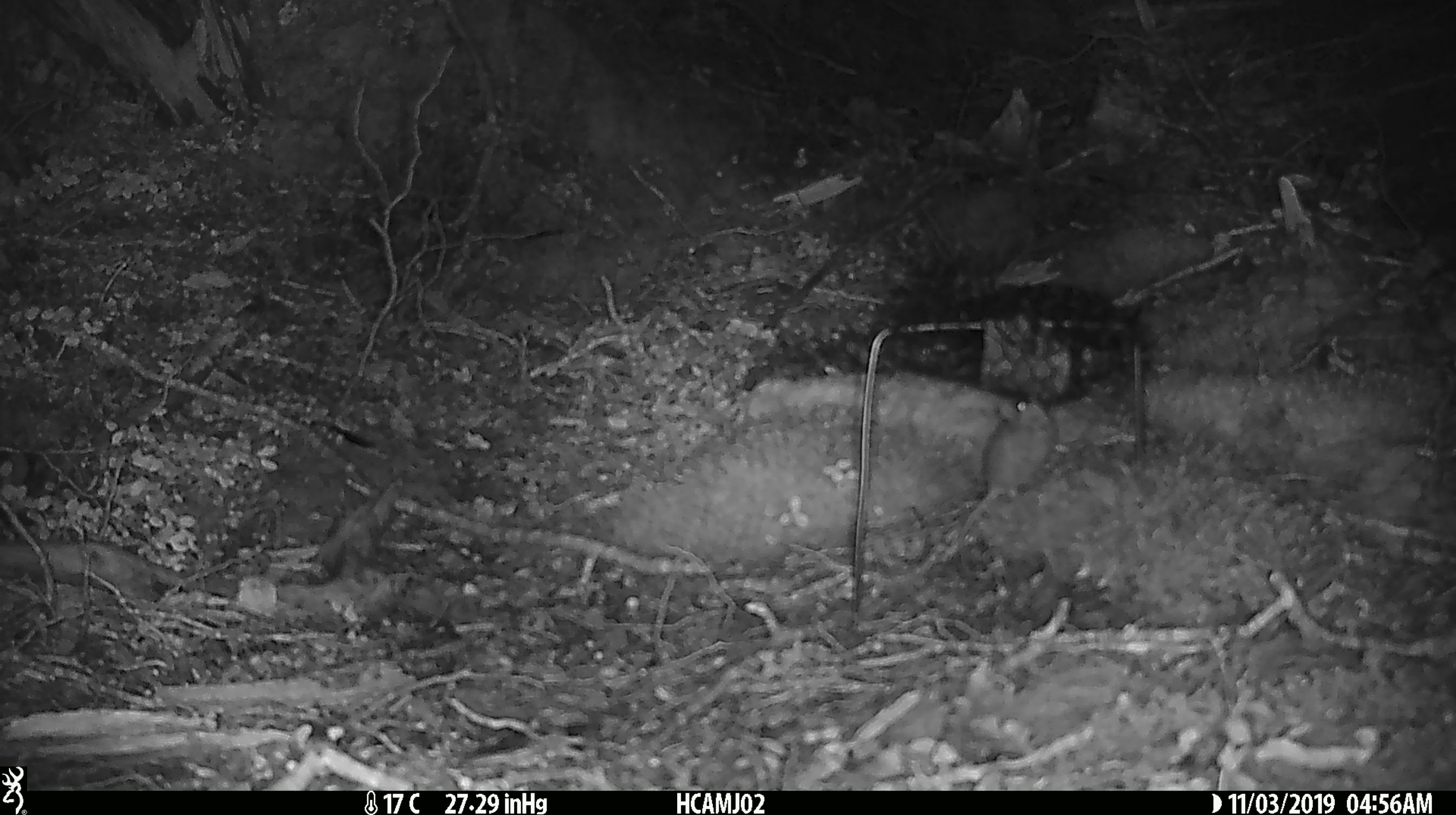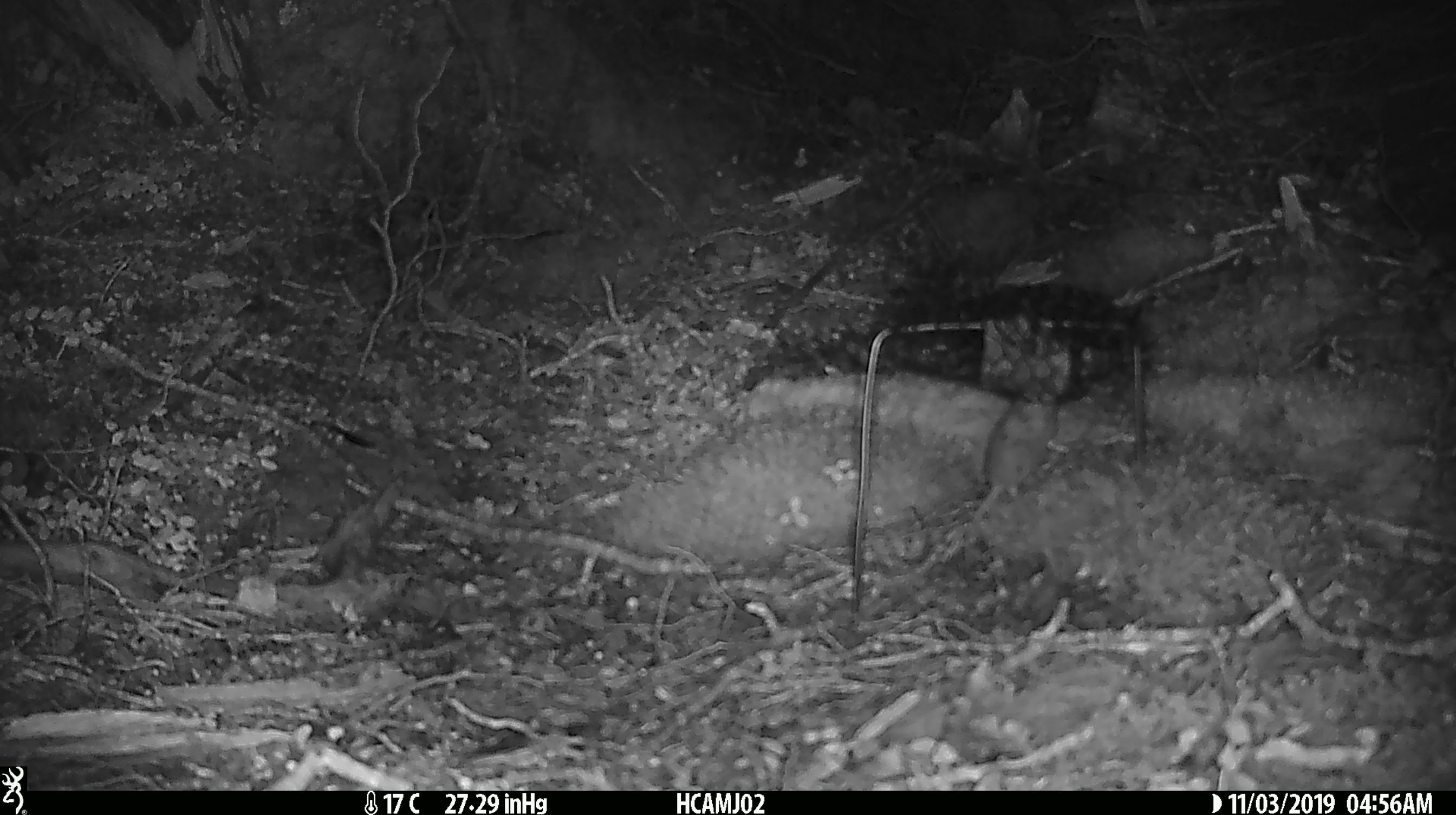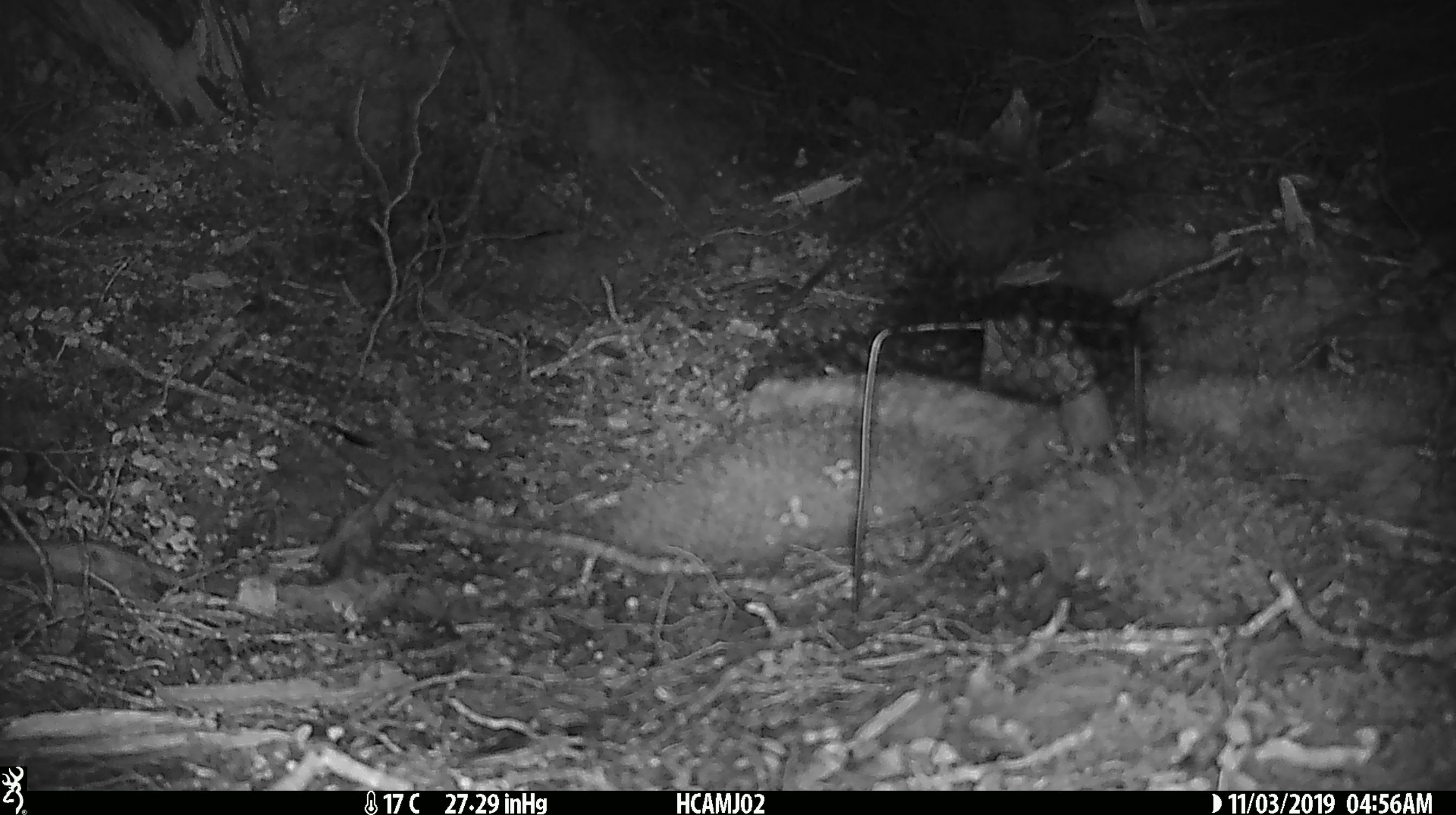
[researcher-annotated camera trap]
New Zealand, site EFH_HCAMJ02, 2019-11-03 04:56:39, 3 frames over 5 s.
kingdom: Animalia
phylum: Chordata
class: Mammalia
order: Rodentia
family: Muridae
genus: Mus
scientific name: Mus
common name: mouse